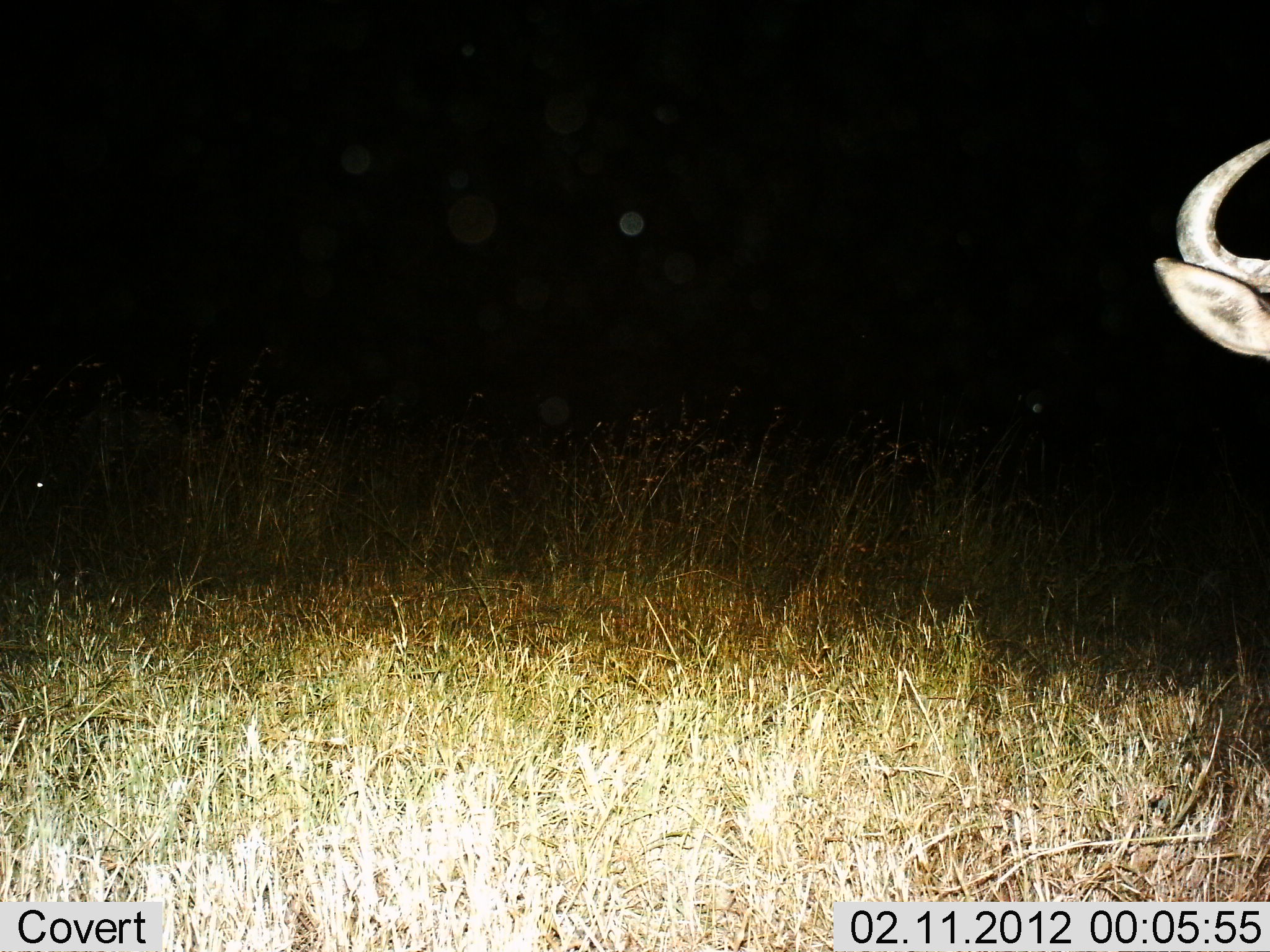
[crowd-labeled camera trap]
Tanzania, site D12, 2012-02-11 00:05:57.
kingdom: Animalia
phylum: Chordata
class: Mammalia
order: Artiodactyla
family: Bovidae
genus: Connochaetes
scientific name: Connochaetes taurinus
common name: blue wildebeest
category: wildebeest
Wildebeest (blue wildebeest) (Connochaetes taurinus), count 1. Behavior (volunteer vote fractions): standing 100%, resting 5%, moving 0%, interacting 0%. Young present (vote fraction): 0%. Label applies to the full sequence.